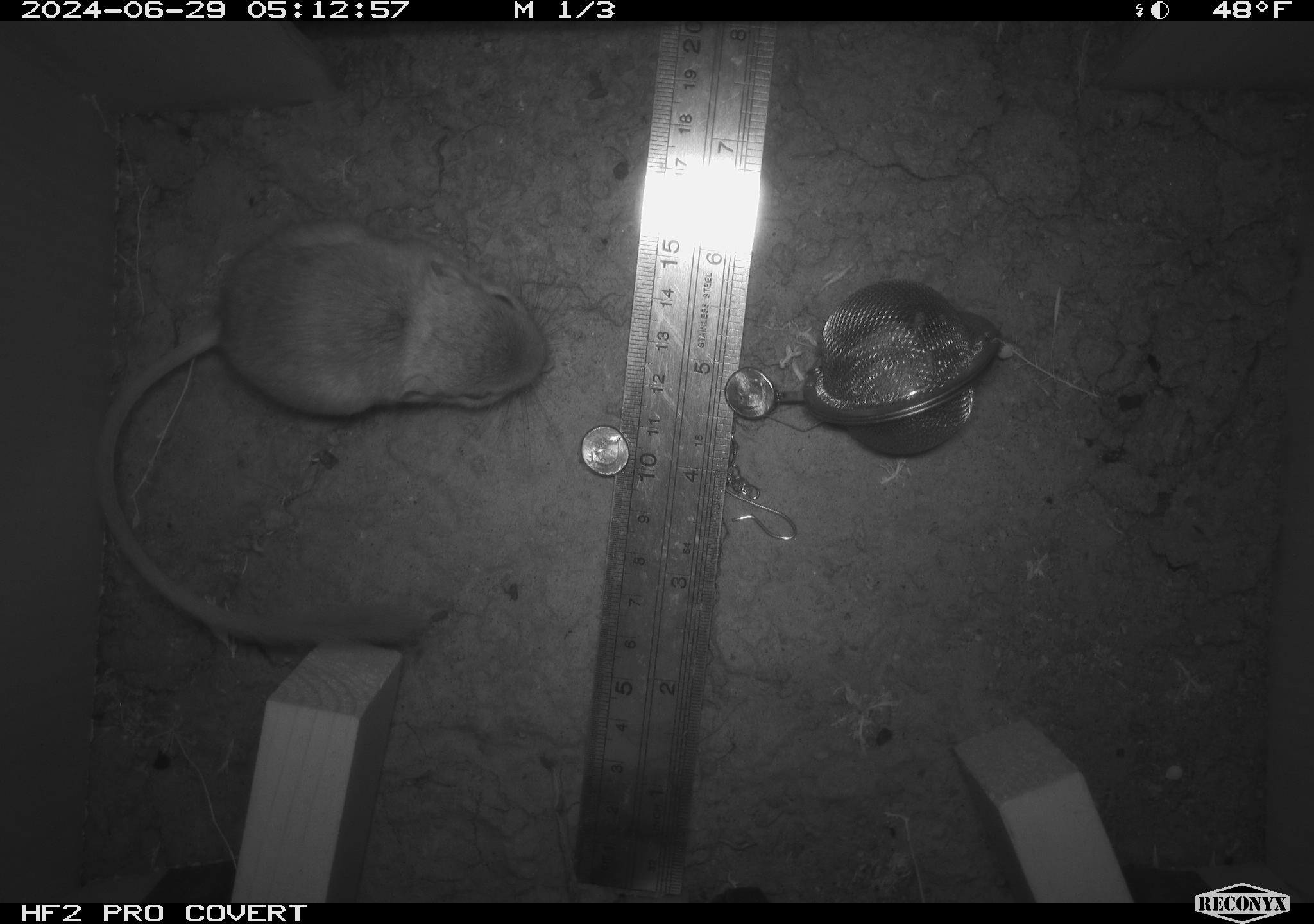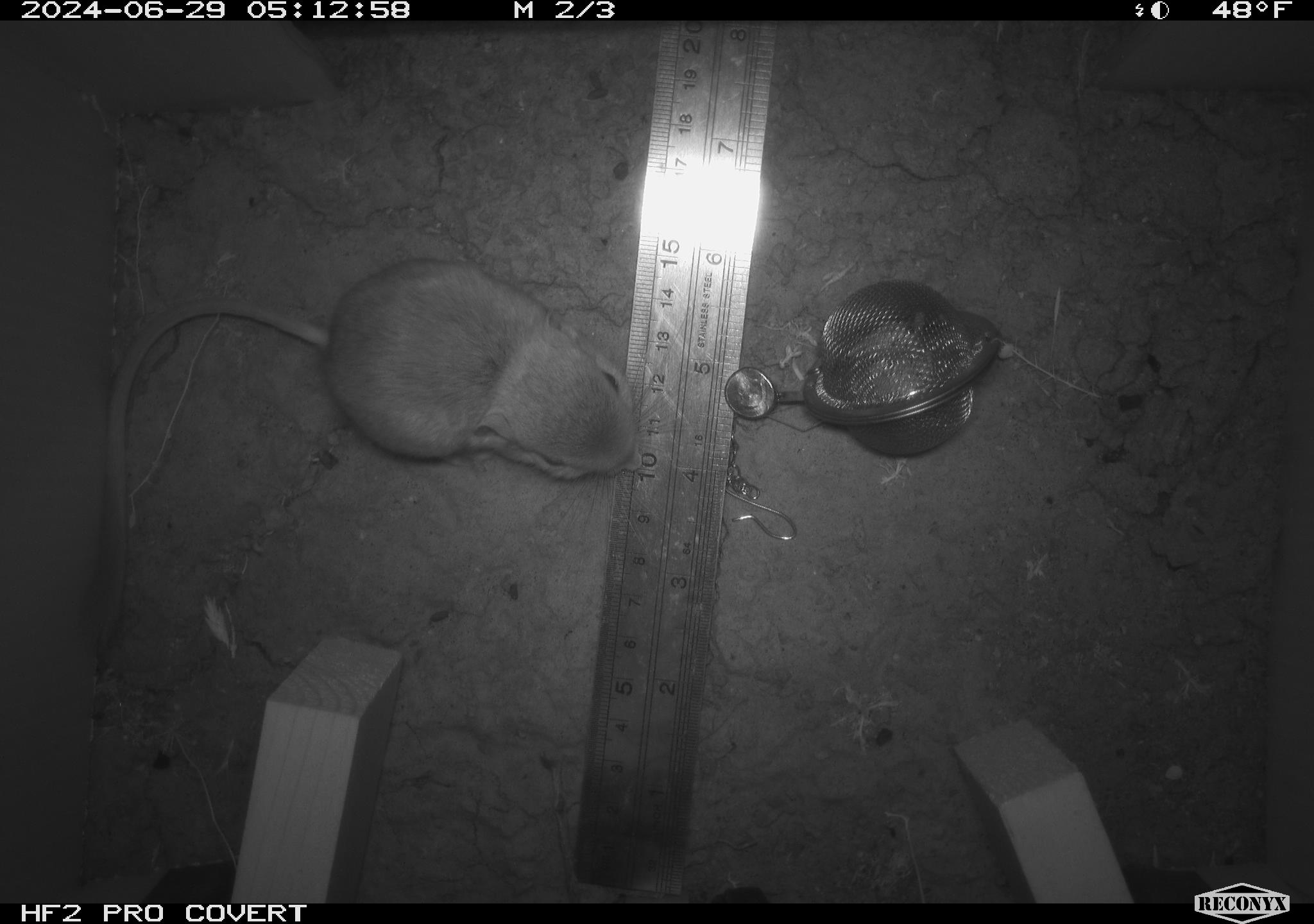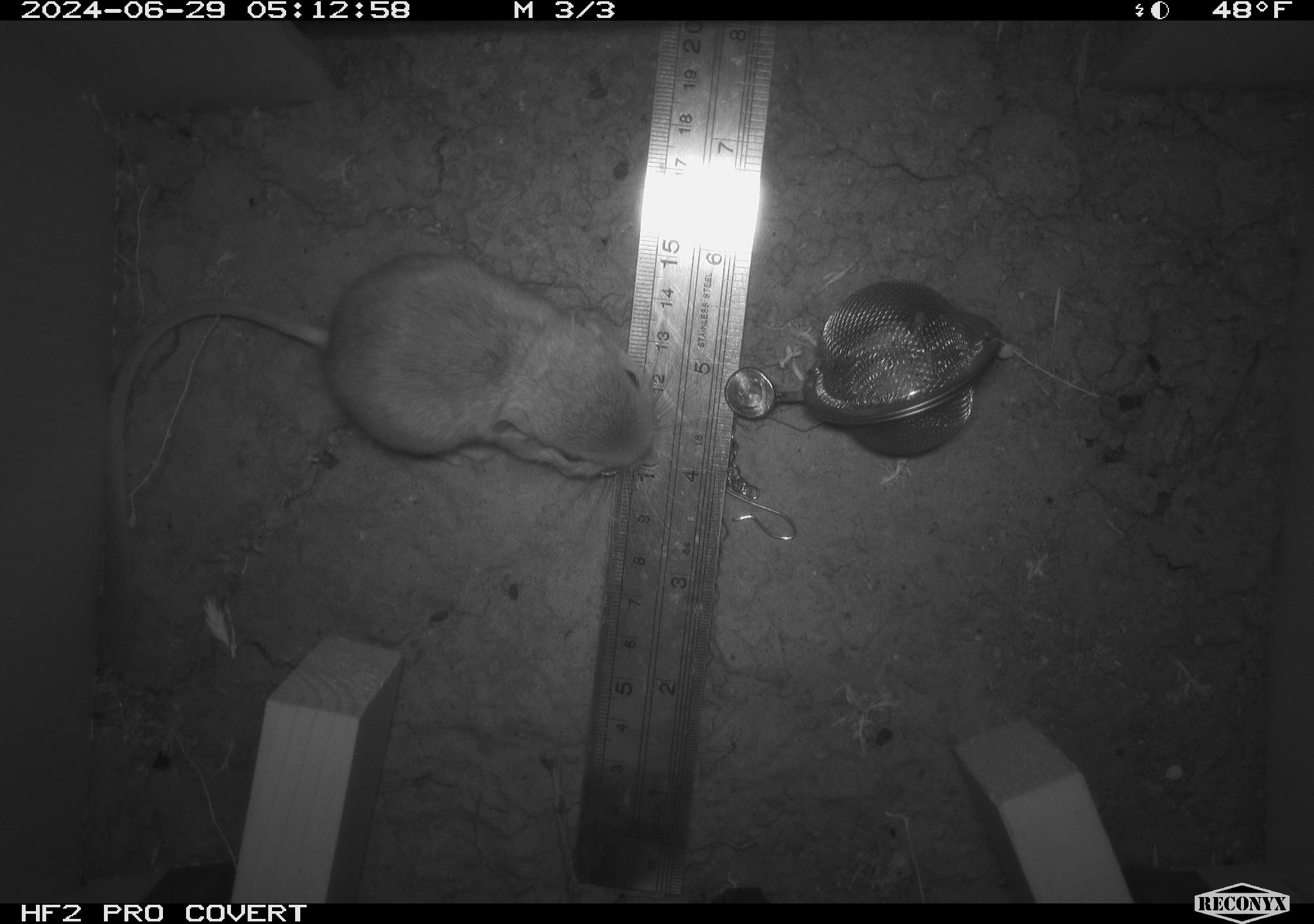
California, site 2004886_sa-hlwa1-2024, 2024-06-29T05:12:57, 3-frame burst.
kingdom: Animalia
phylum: Chordata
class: Mammalia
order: Rodentia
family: Heteromyidae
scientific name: Heteromyidae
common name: kangaroo rats and pocket mice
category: heteromyidae family